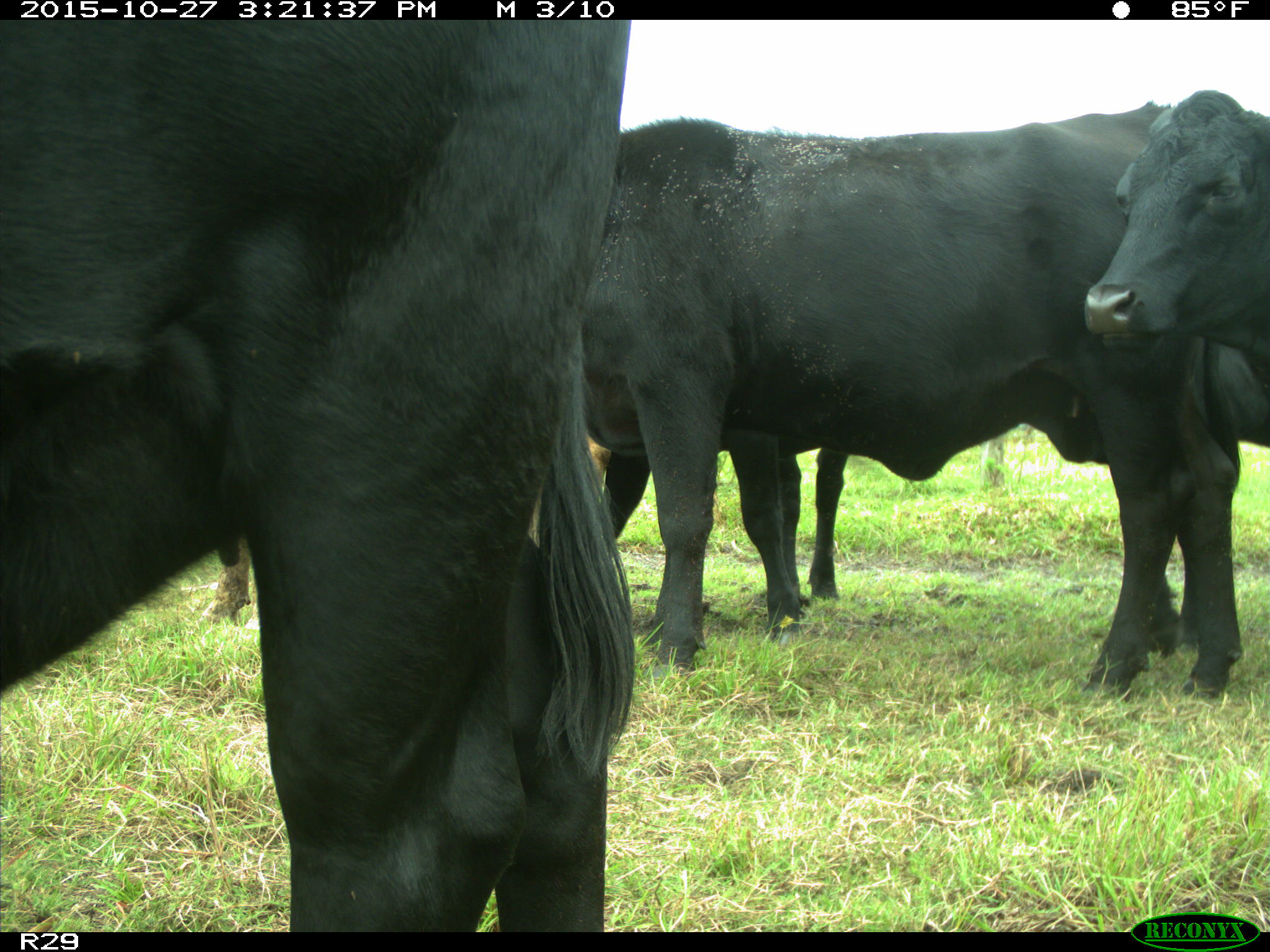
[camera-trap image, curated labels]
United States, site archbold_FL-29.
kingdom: Animalia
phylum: Chordata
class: Mammalia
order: Artiodactyla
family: Bovidae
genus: Bos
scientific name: Bos taurus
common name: domestic cow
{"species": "Bos taurus (domestic cow)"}